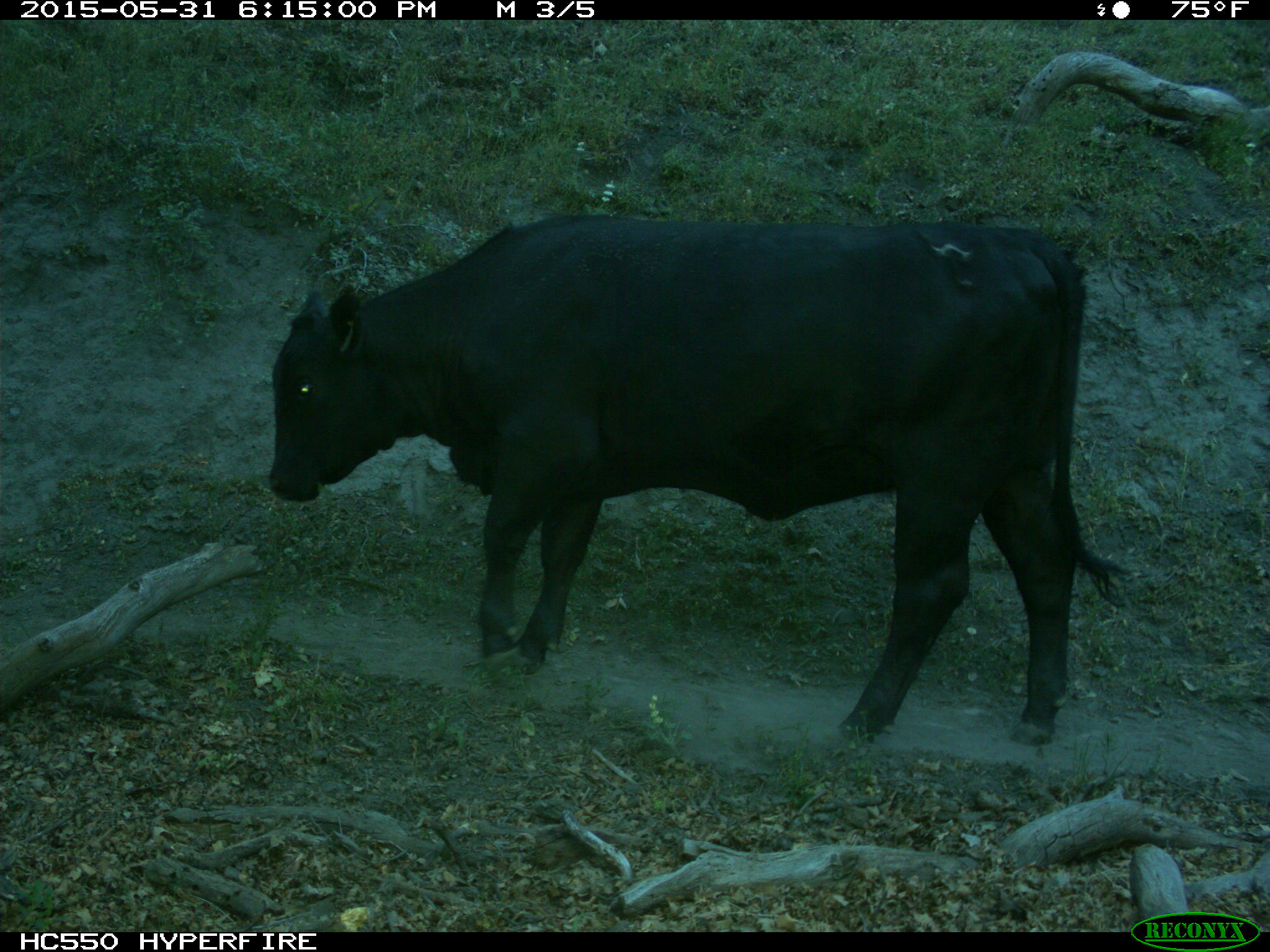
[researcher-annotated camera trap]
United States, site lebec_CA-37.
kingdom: Animalia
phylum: Chordata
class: Mammalia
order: Artiodactyla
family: Bovidae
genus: Bos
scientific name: Bos taurus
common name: domestic cow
Bos taurus (domestic cow).